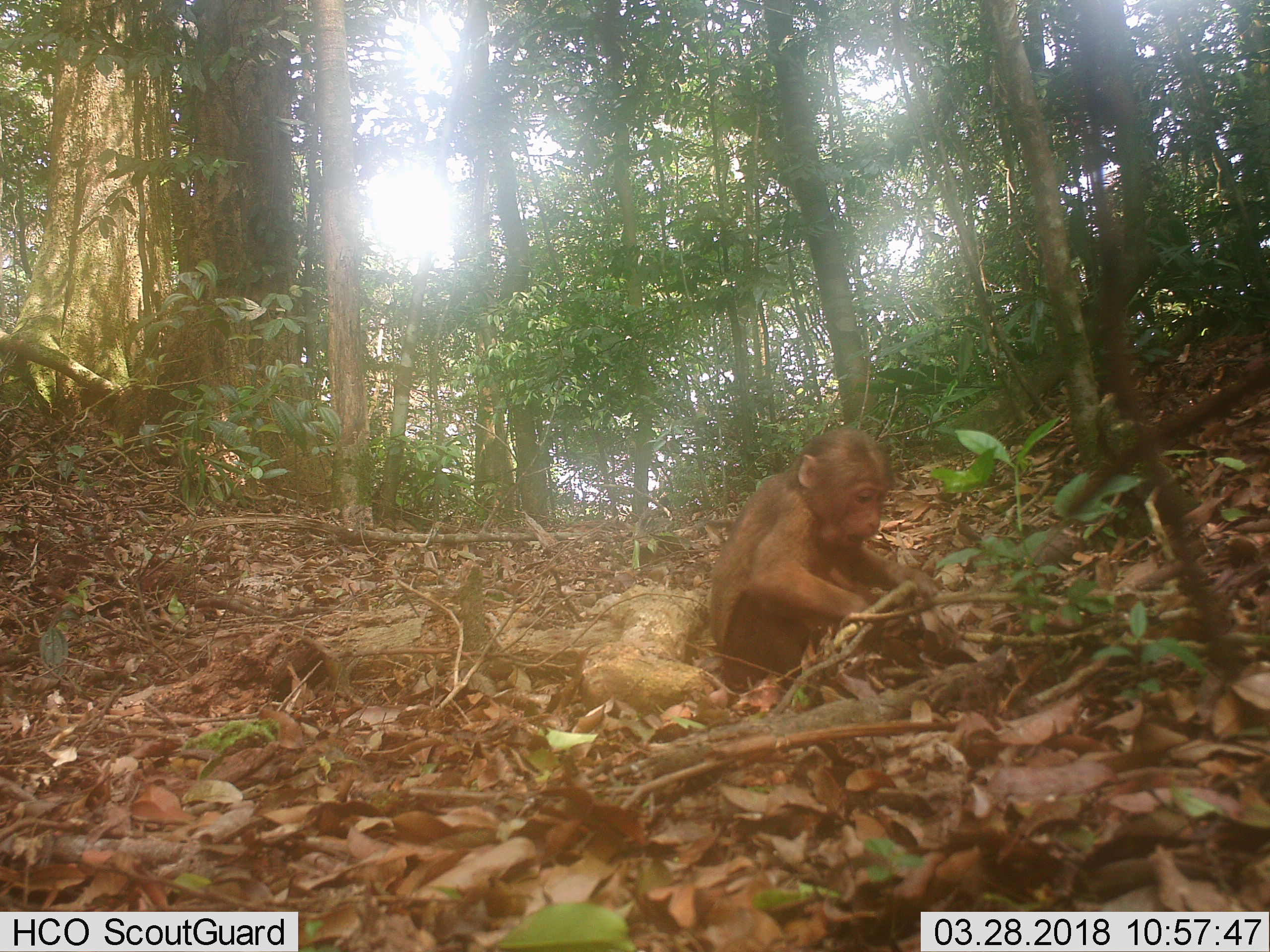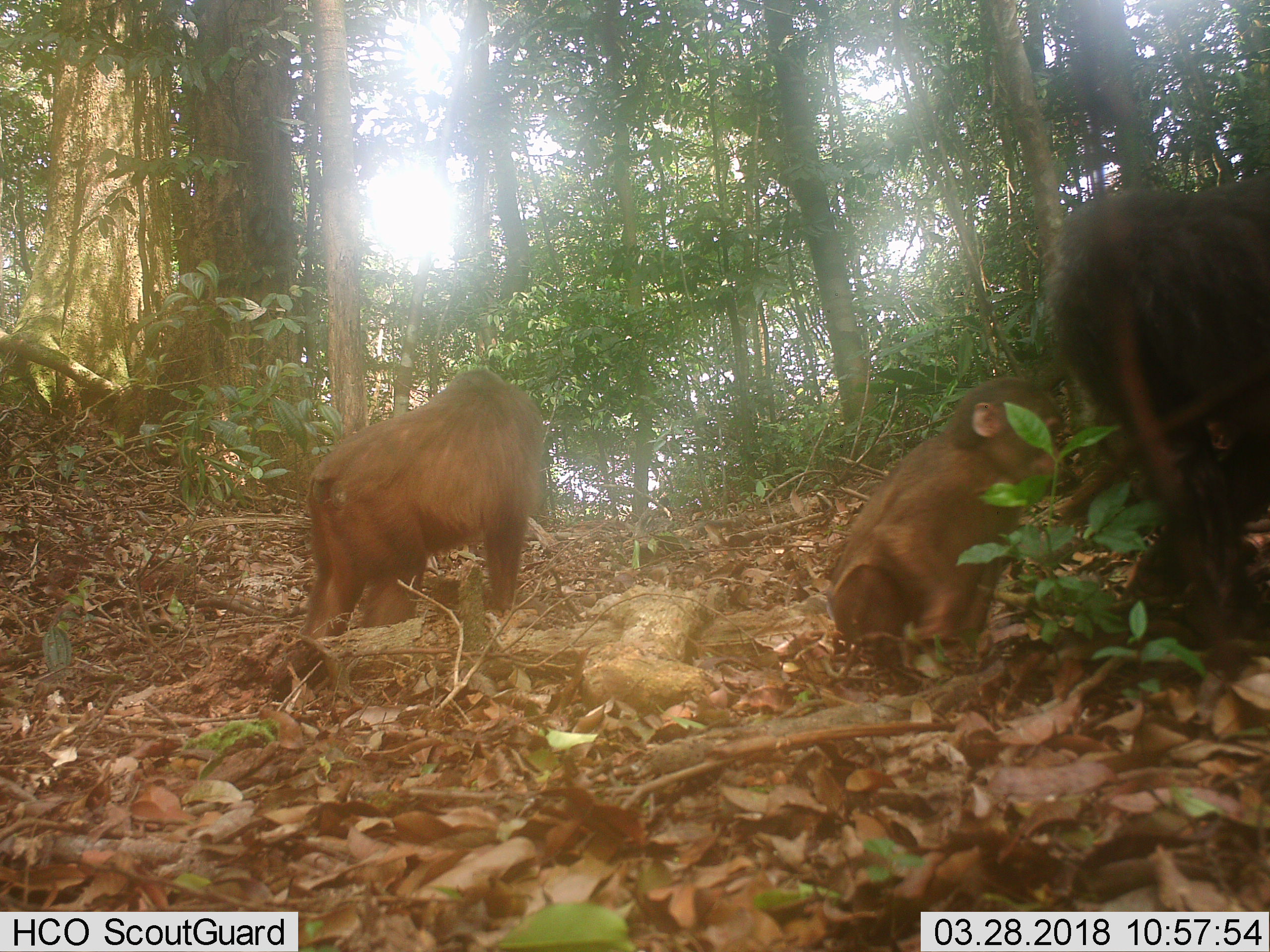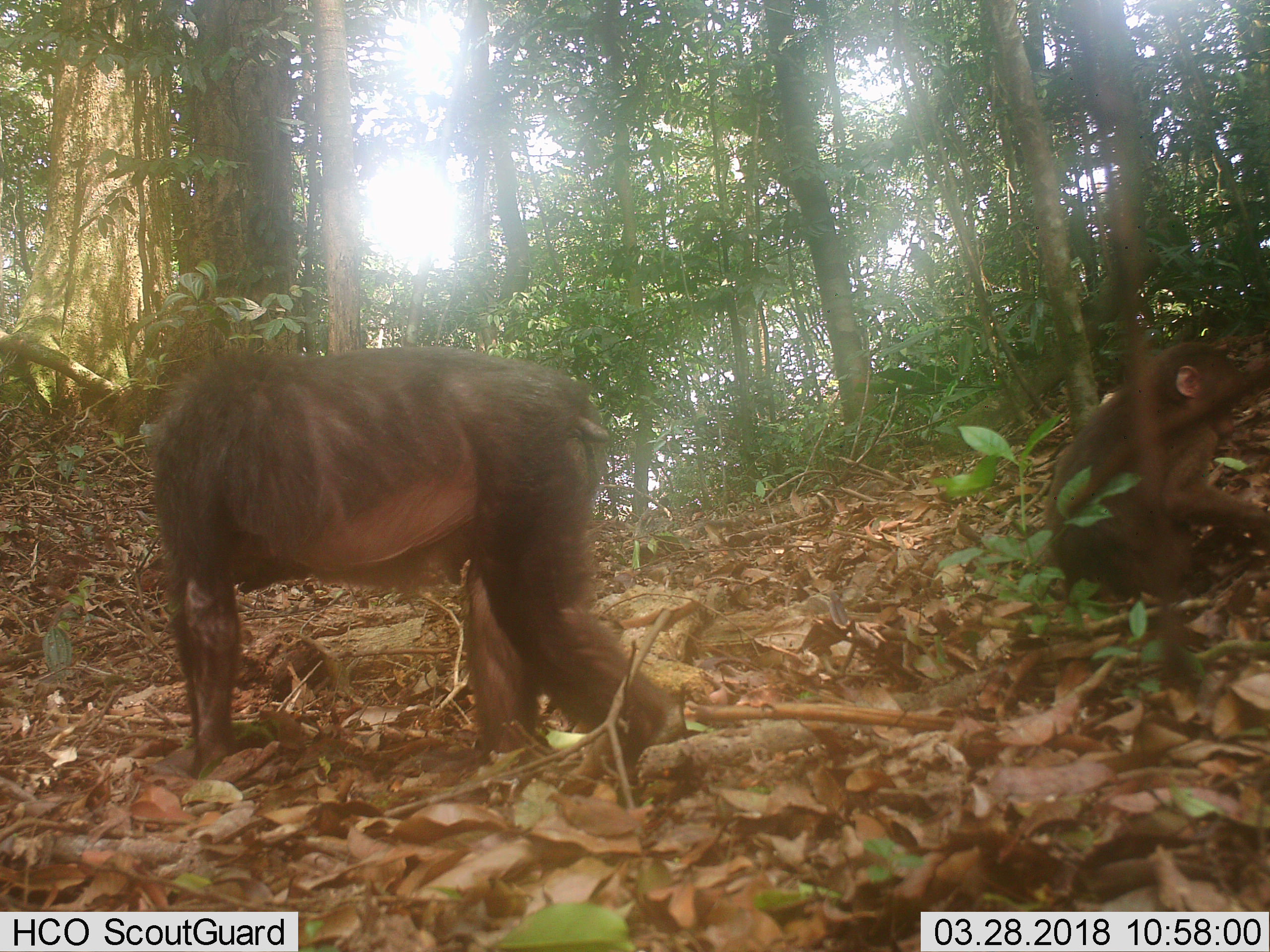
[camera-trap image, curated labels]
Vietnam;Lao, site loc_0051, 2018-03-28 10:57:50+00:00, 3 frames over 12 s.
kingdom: Animalia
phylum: Chordata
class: Mammalia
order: Primates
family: Cercopithecidae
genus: Macaca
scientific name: Macaca arctoides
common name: stump-tailed macaque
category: stump tailed macaque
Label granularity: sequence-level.